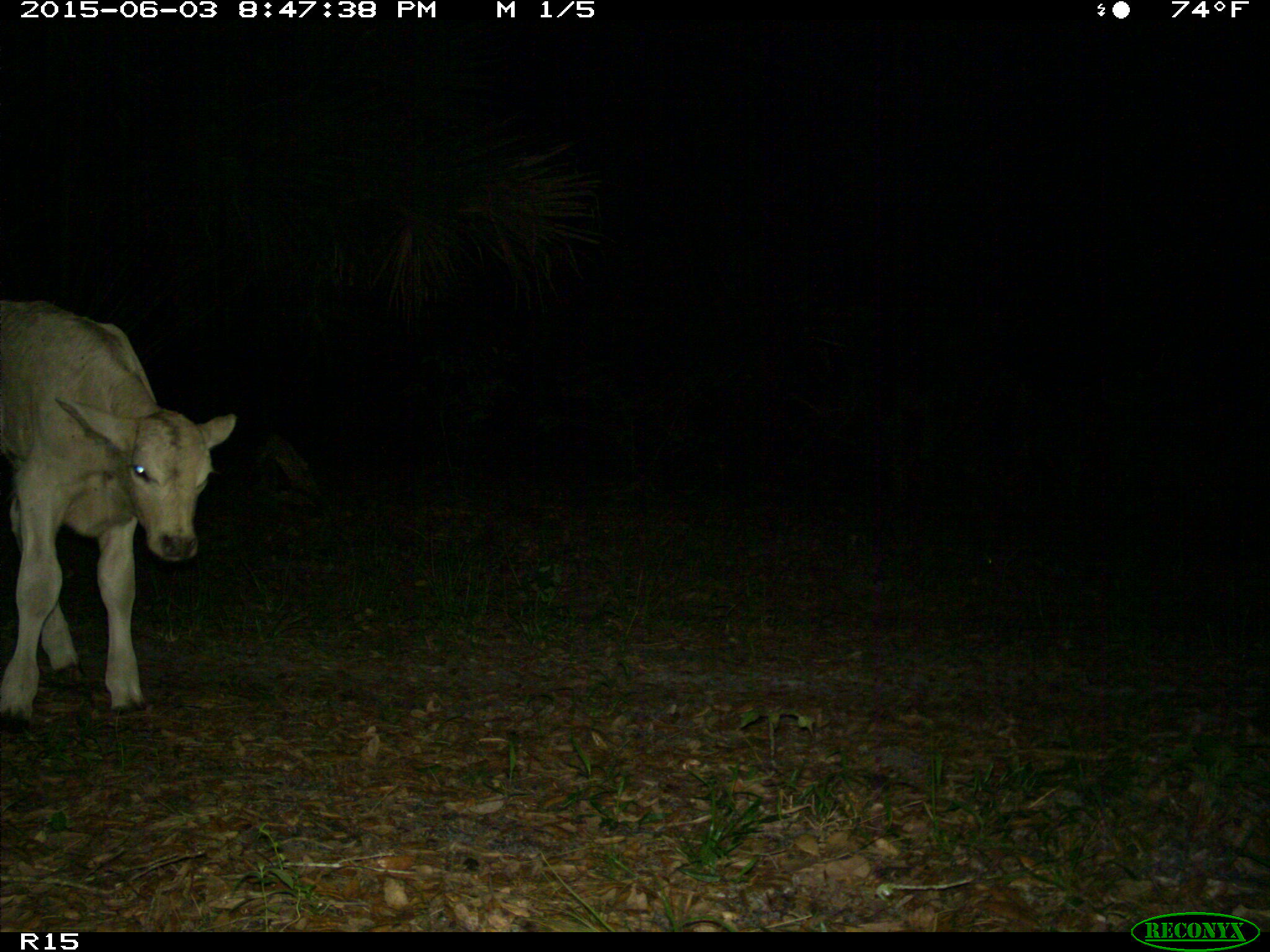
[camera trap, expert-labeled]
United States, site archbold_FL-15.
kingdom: Animalia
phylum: Chordata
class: Mammalia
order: Artiodactyla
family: Bovidae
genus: Bos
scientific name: Bos taurus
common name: domestic cow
Bos taurus (domestic cow).